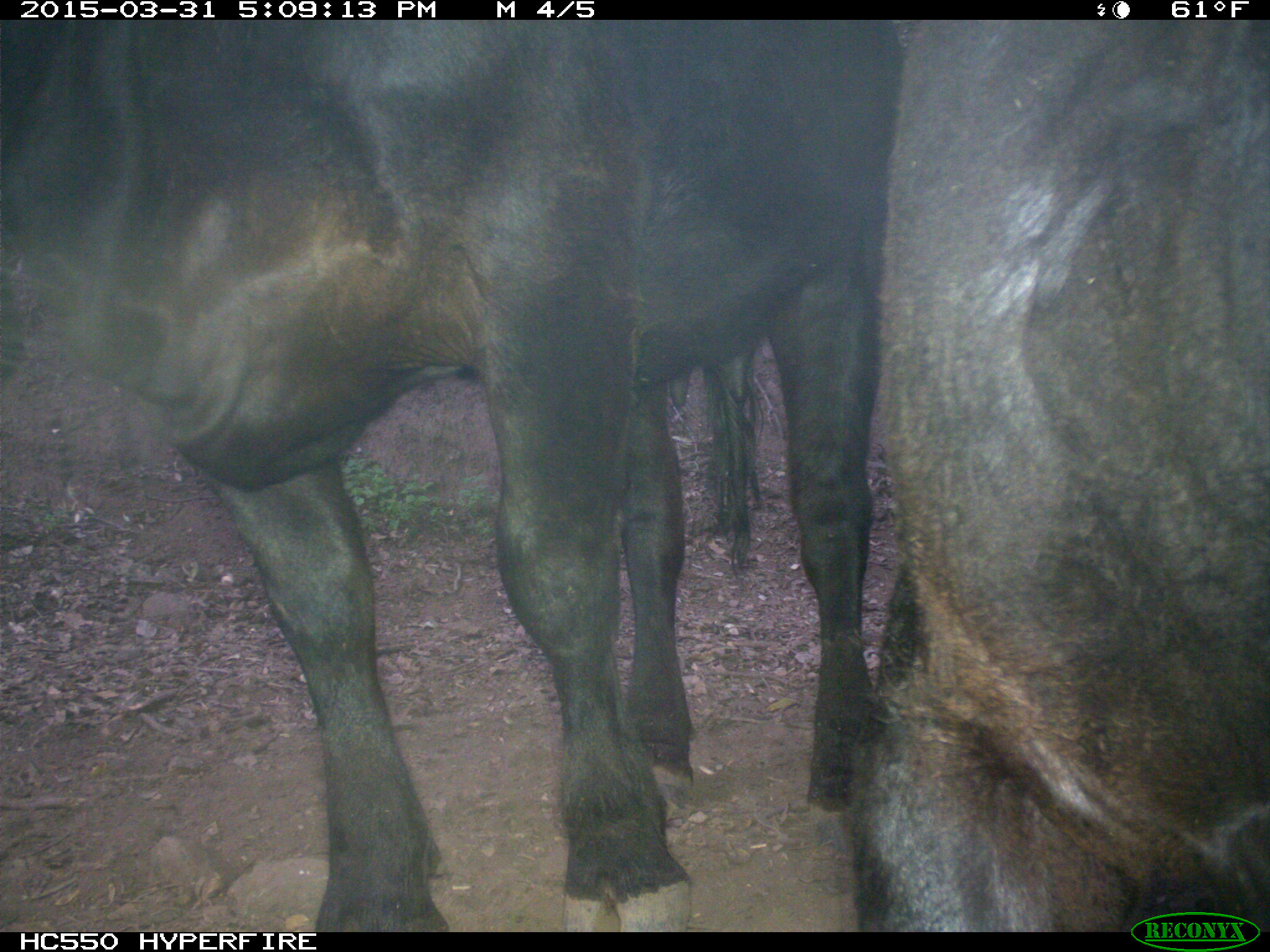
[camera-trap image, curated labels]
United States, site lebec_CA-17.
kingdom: Animalia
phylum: Chordata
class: Mammalia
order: Artiodactyla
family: Bovidae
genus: Bos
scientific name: Bos taurus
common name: domestic cow